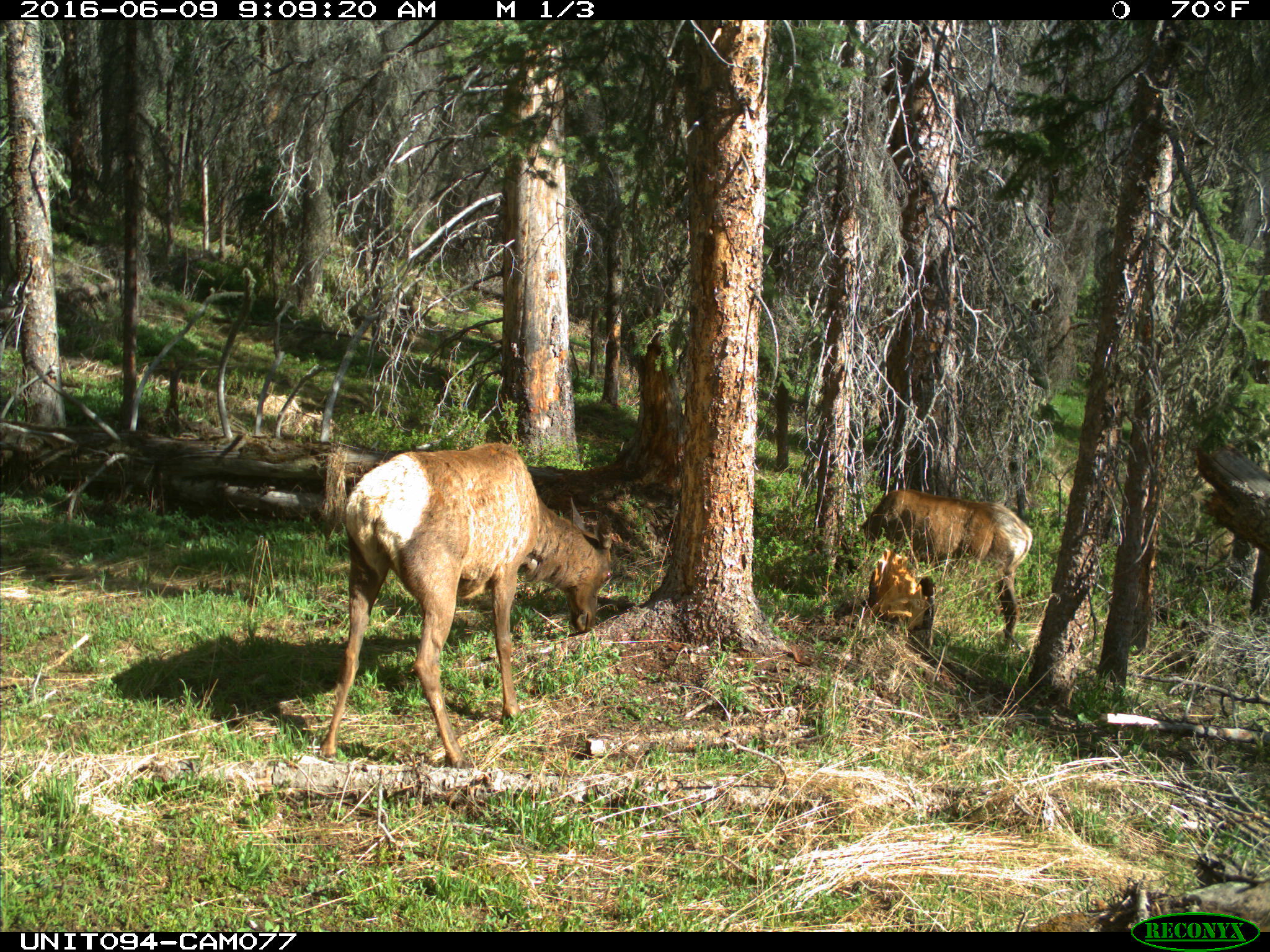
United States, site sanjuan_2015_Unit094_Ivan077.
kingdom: Animalia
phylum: Chordata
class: Mammalia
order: Artiodactyla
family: Cervidae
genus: Cervus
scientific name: Cervus elaphus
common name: red deer